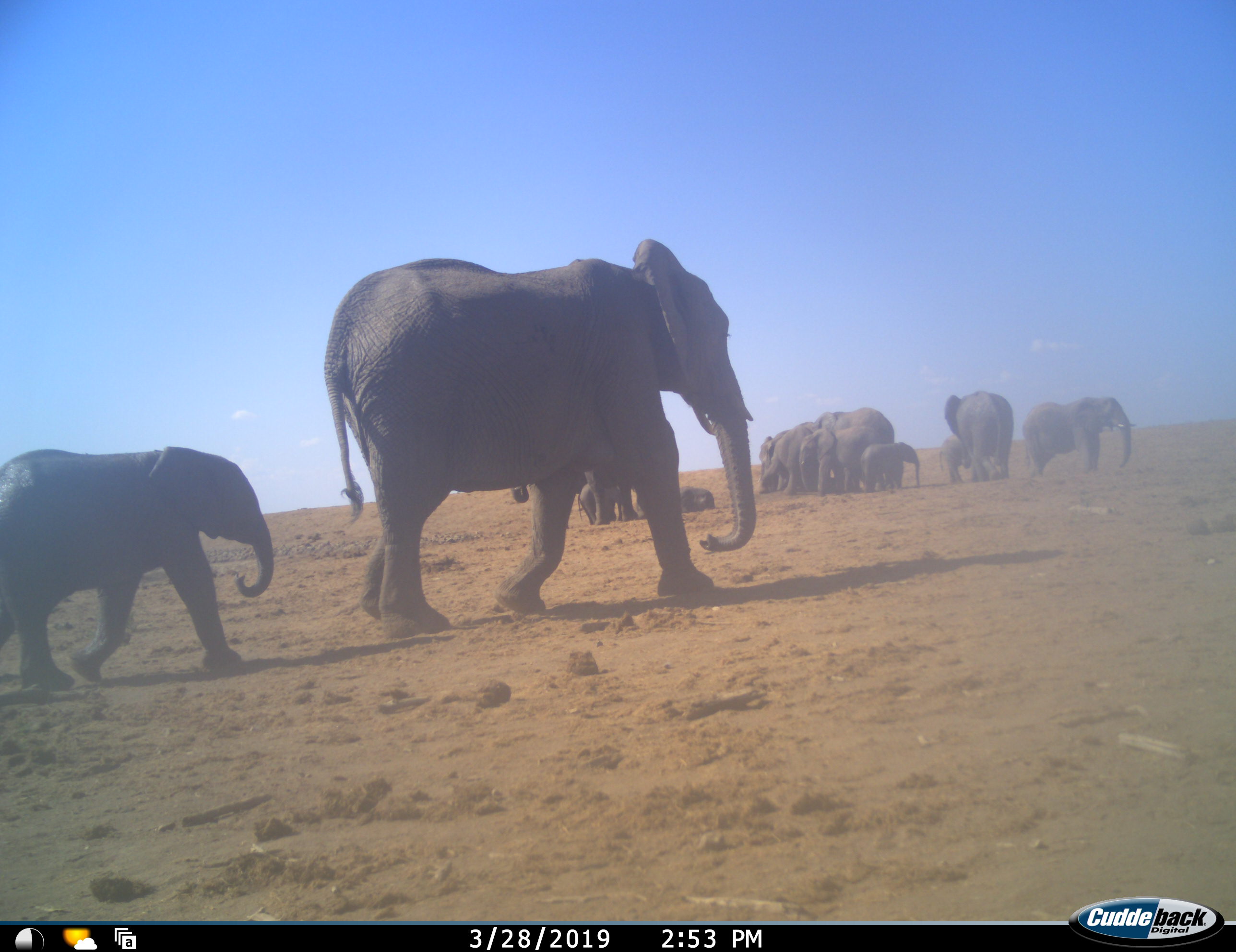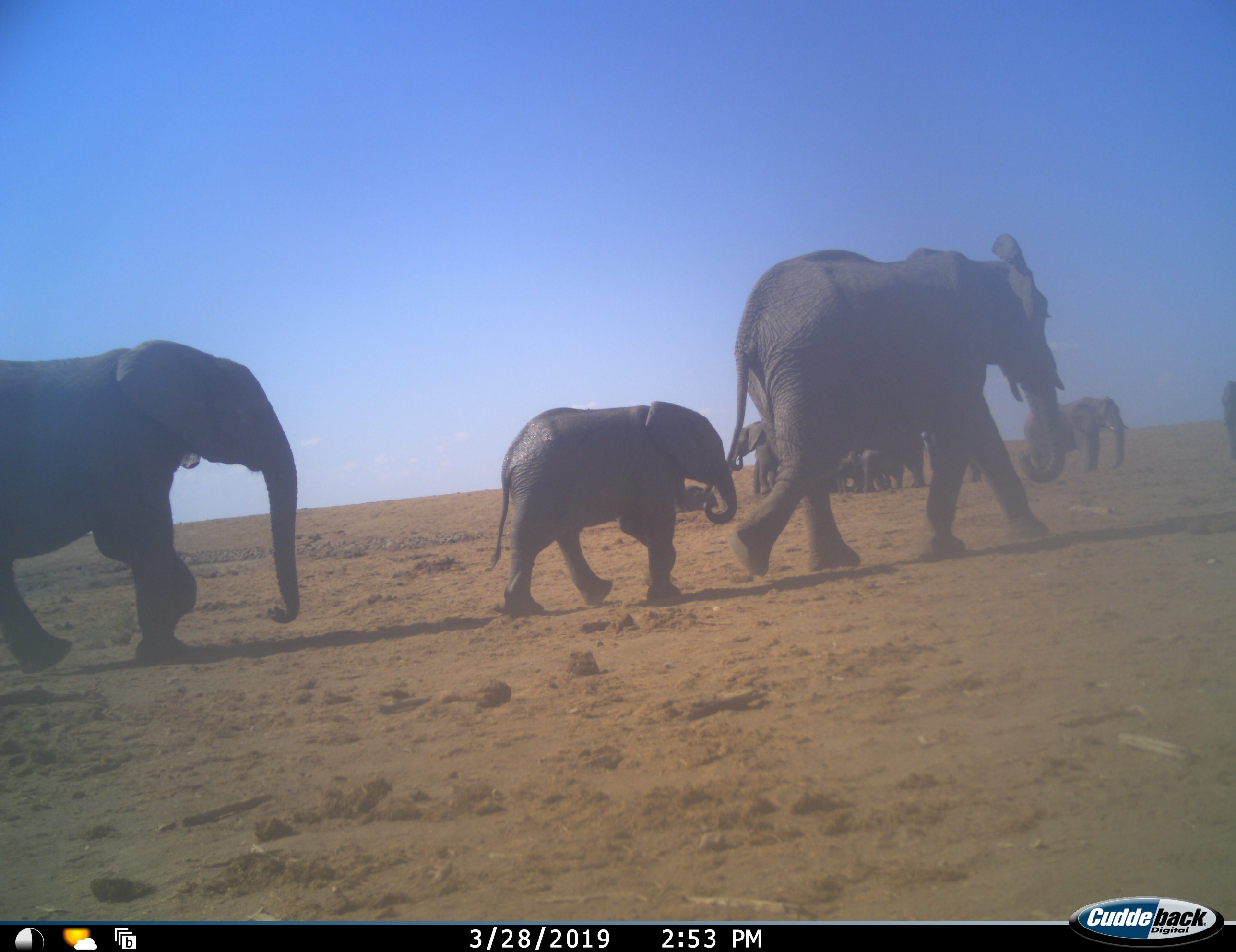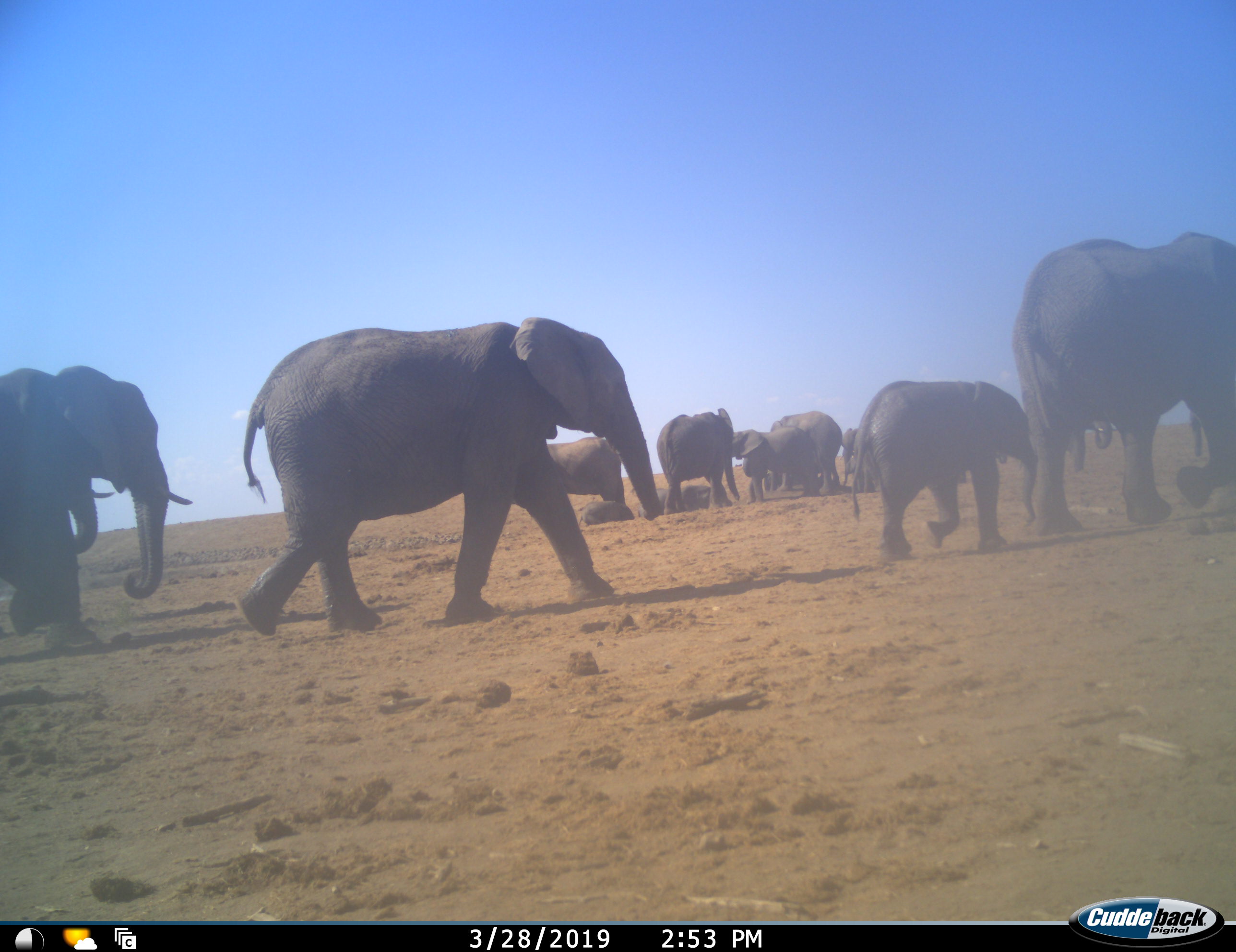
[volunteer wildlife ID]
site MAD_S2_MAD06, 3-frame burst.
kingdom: Animalia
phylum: Chordata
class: Mammalia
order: Proboscidea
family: Elephantidae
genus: Loxodonta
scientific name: Loxodonta africana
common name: african bush elephant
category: elephant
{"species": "elephant (african bush elephant) (Loxodonta africana)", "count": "11-50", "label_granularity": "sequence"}